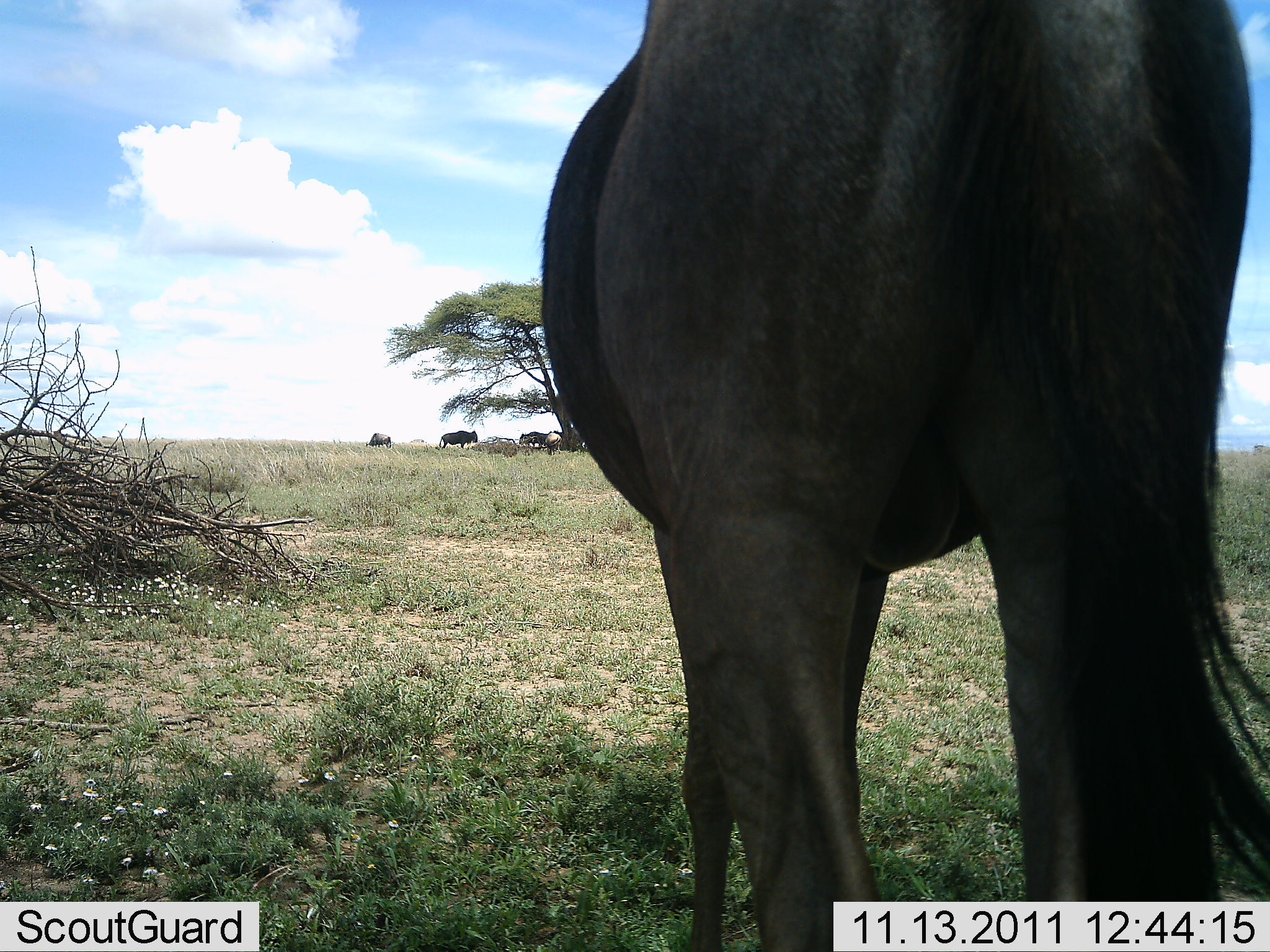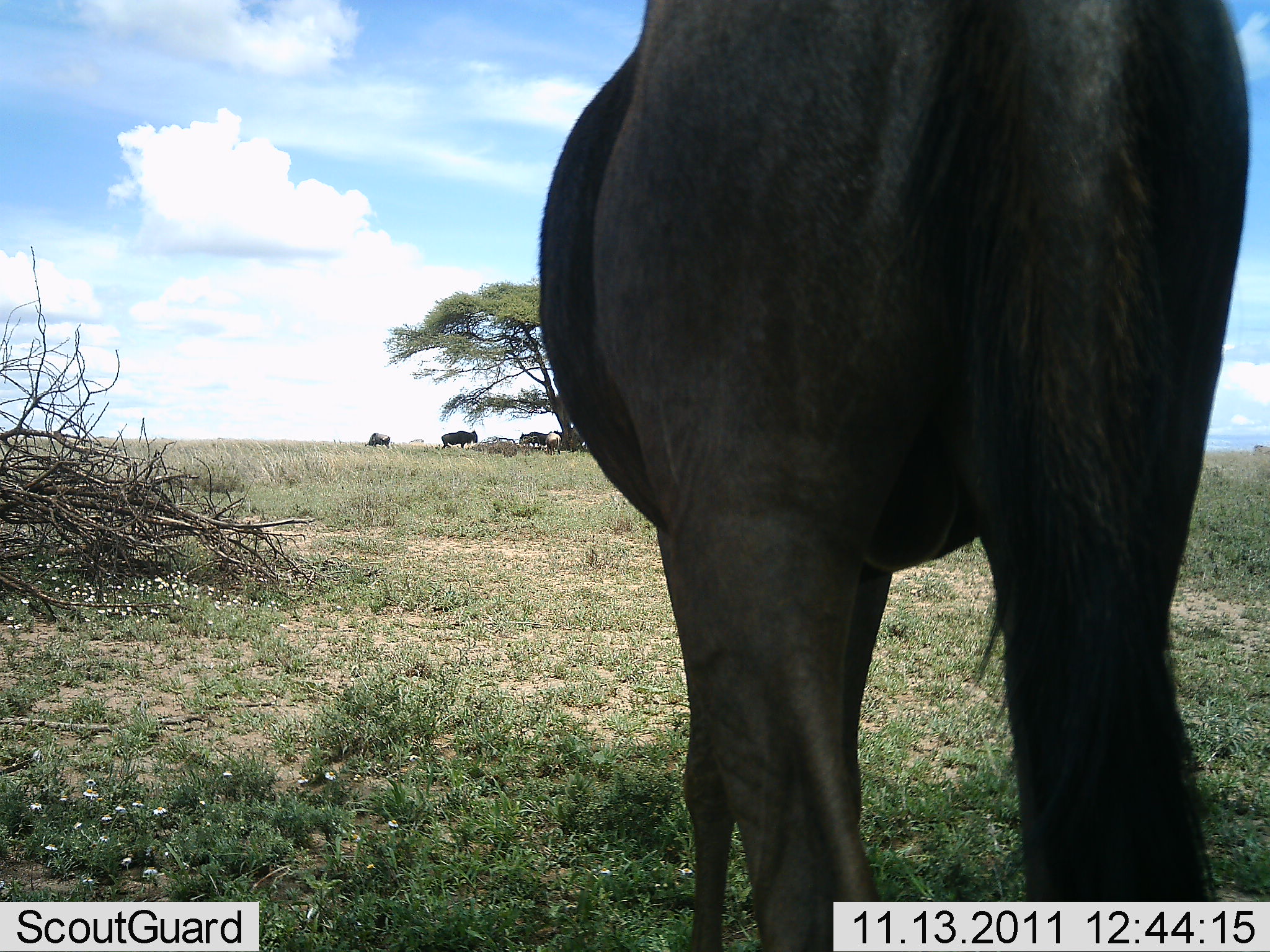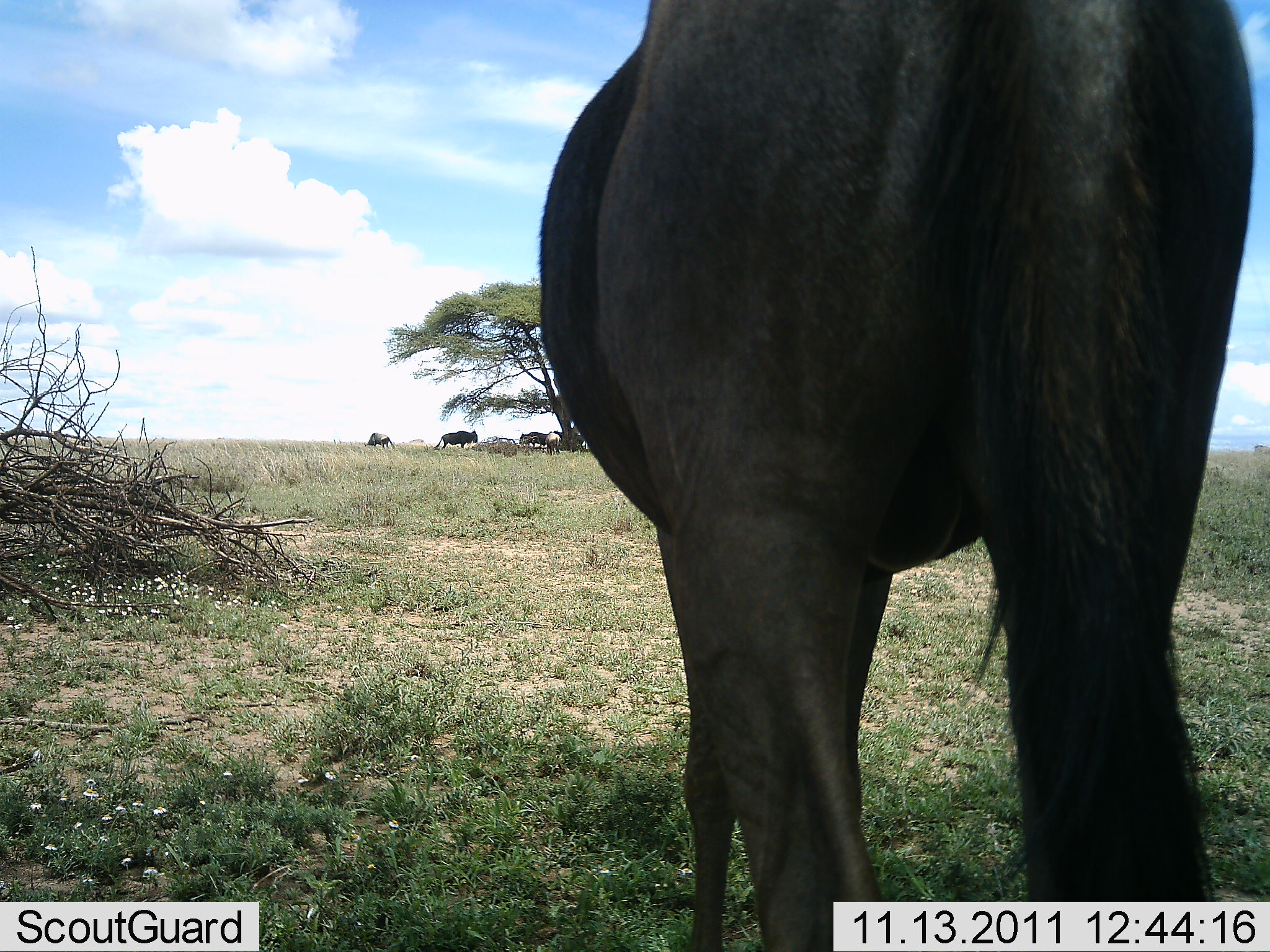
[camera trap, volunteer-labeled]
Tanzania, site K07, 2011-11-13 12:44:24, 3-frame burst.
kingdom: Animalia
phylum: Chordata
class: Mammalia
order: Artiodactyla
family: Bovidae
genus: Connochaetes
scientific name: Connochaetes taurinus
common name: blue wildebeest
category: wildebeest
Wildebeest (blue wildebeest) (Connochaetes taurinus), count 3. Behavior (volunteer vote fractions): standing 100%, resting 8%, moving 0%, interacting 0%. Young present (vote fraction): 0%. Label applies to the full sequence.